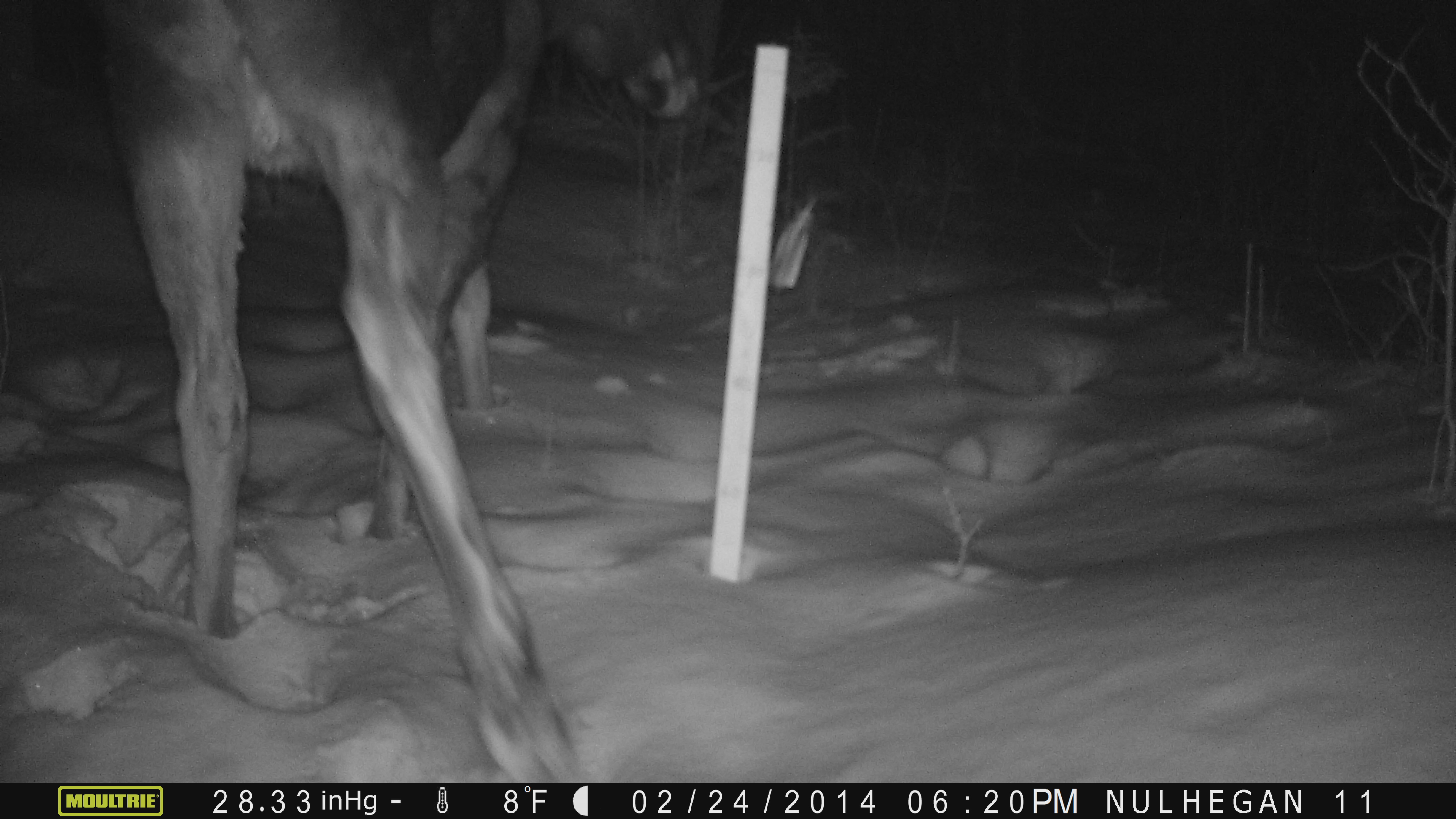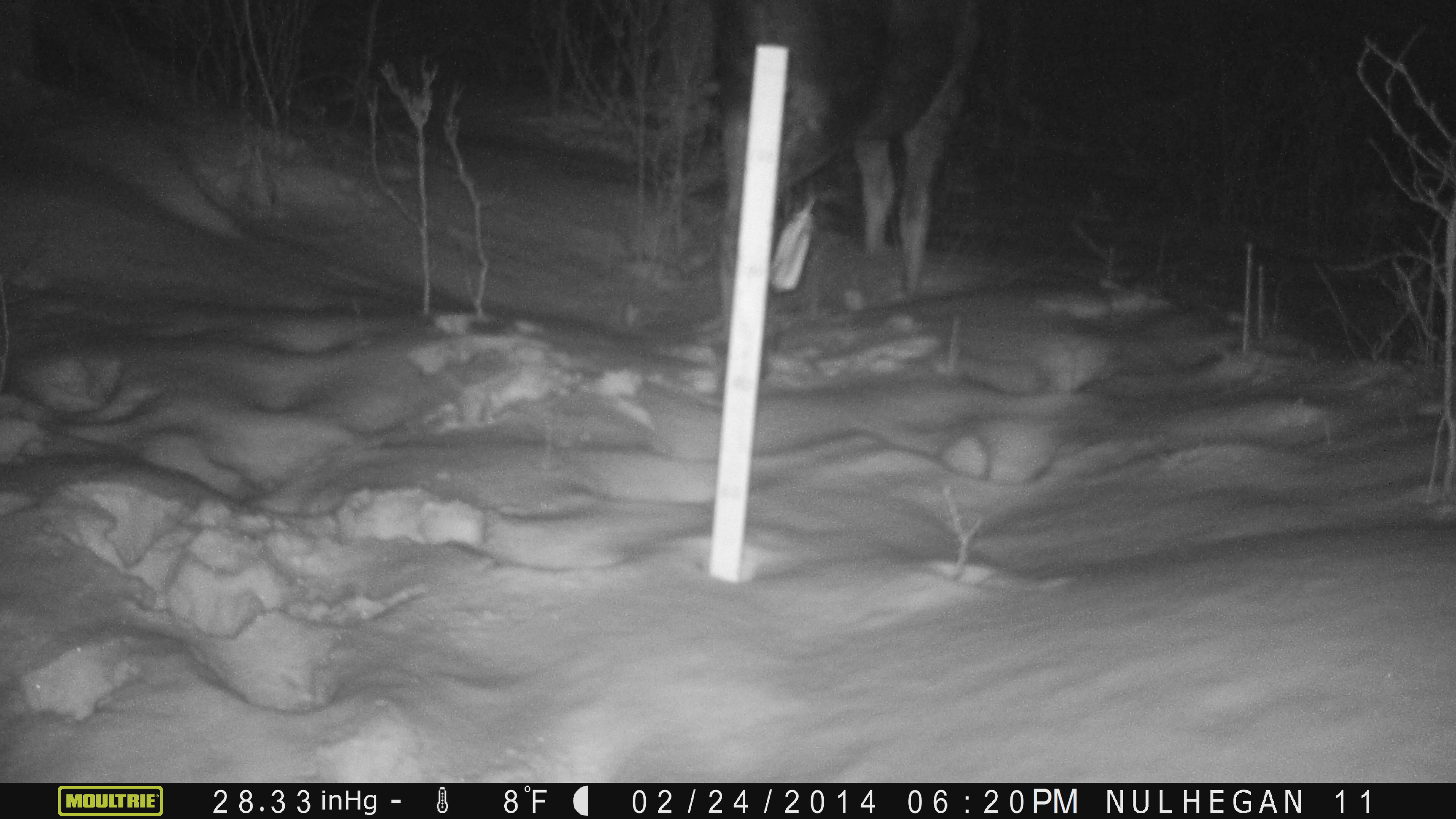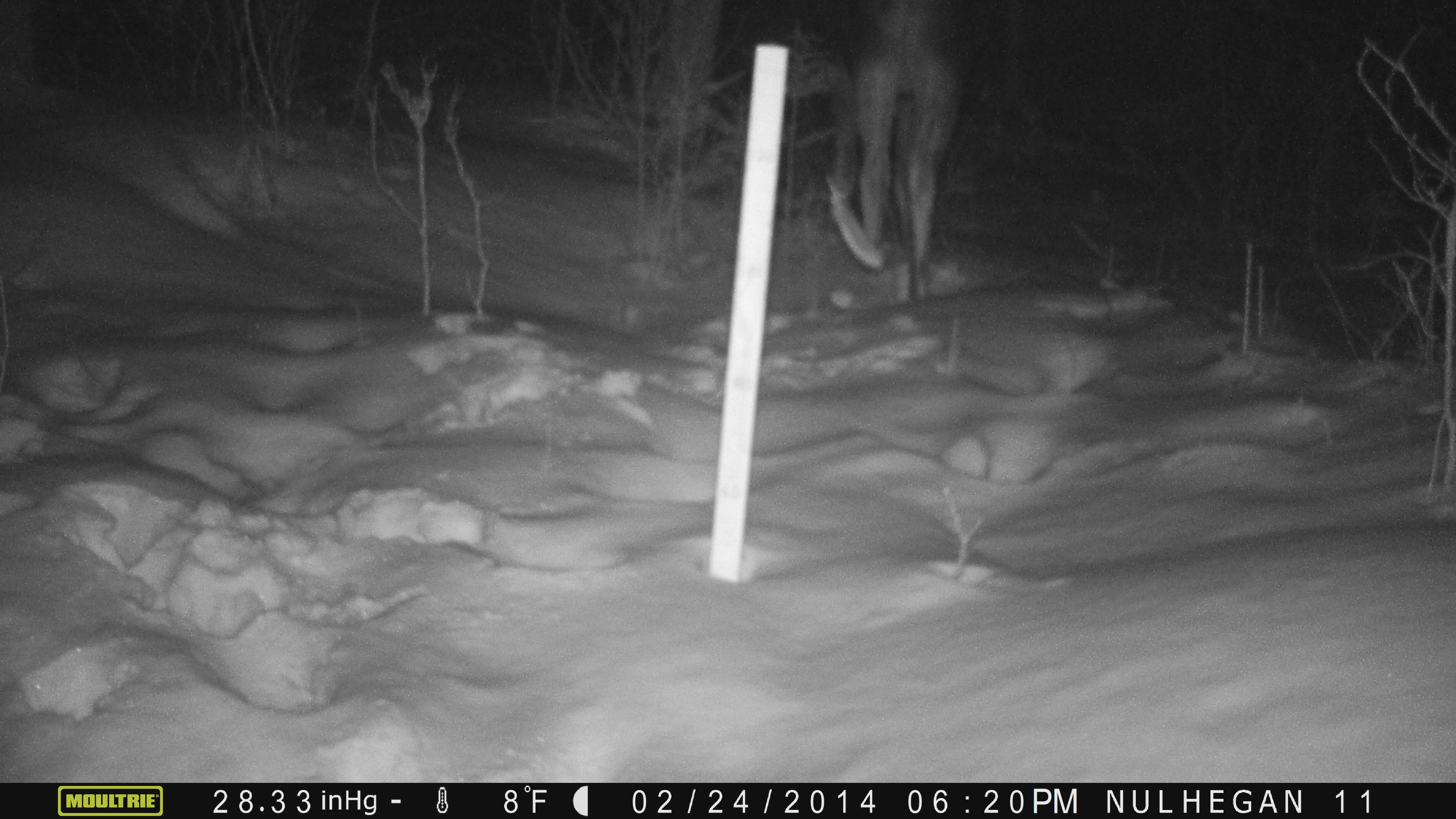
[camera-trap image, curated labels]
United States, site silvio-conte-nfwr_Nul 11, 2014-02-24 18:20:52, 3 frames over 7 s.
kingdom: Animalia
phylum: Chordata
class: Mammalia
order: Artiodactyla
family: Cervidae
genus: Alces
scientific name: Alces alces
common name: moose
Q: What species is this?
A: Moose (Alces alces).